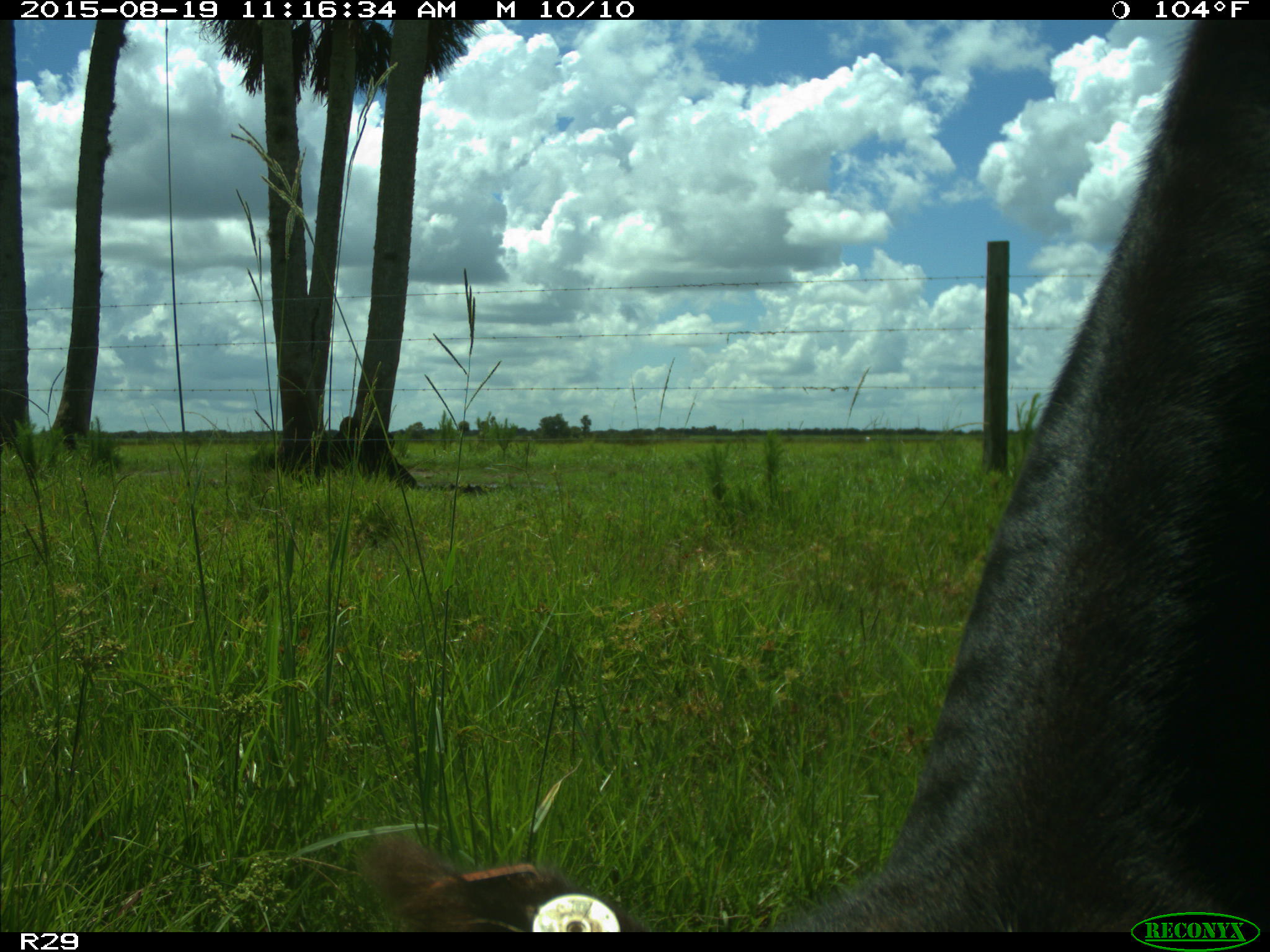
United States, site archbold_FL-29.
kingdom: Animalia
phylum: Chordata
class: Mammalia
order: Artiodactyla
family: Bovidae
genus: Bos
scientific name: Bos taurus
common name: domestic cow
Bos taurus (domestic cow).